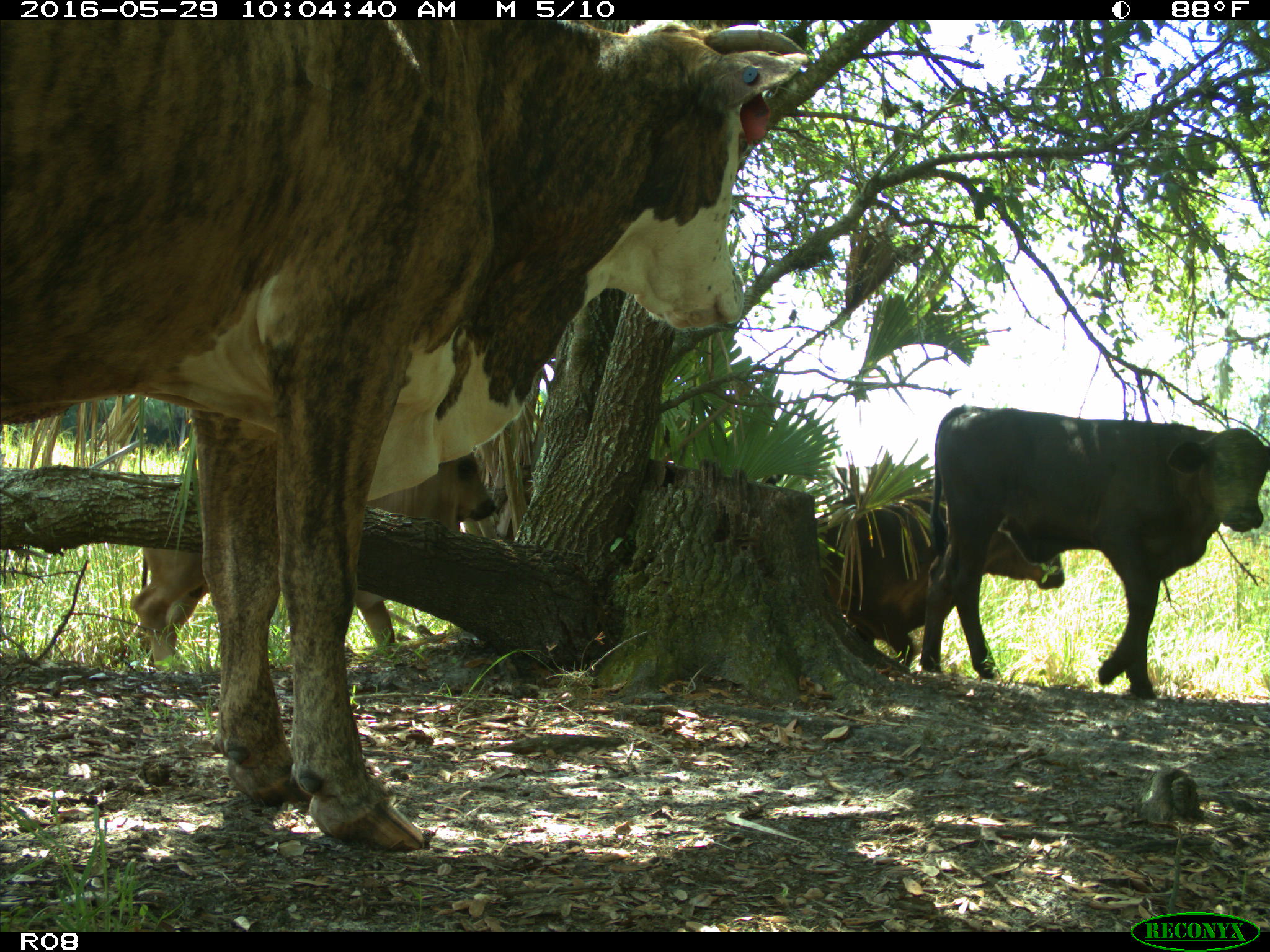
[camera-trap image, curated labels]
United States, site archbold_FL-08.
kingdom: Animalia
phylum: Chordata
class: Mammalia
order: Artiodactyla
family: Bovidae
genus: Bos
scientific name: Bos taurus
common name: domestic cow